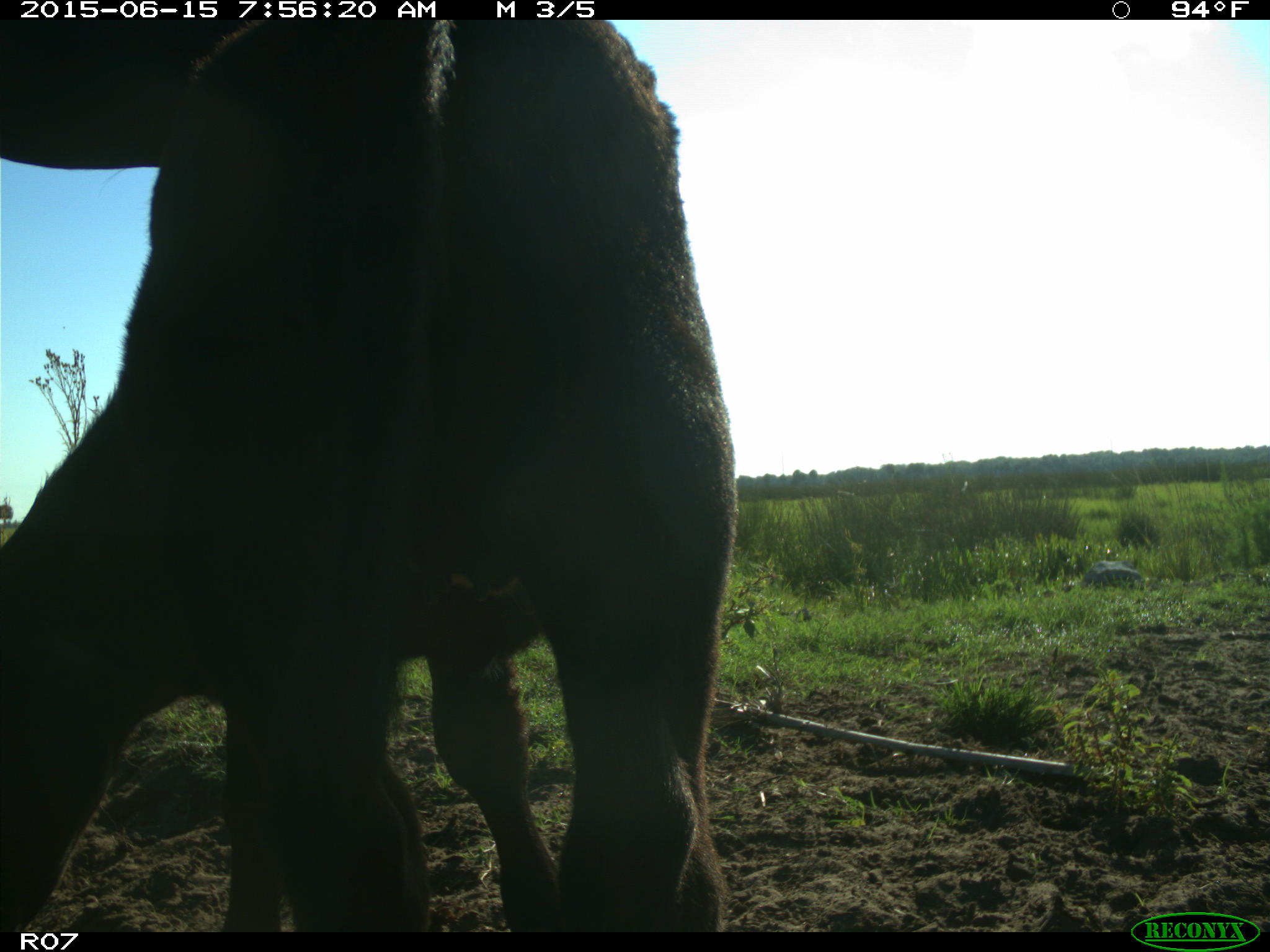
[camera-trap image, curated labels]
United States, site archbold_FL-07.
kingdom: Animalia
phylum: Chordata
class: Mammalia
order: Artiodactyla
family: Bovidae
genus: Bos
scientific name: Bos taurus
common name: domestic cow